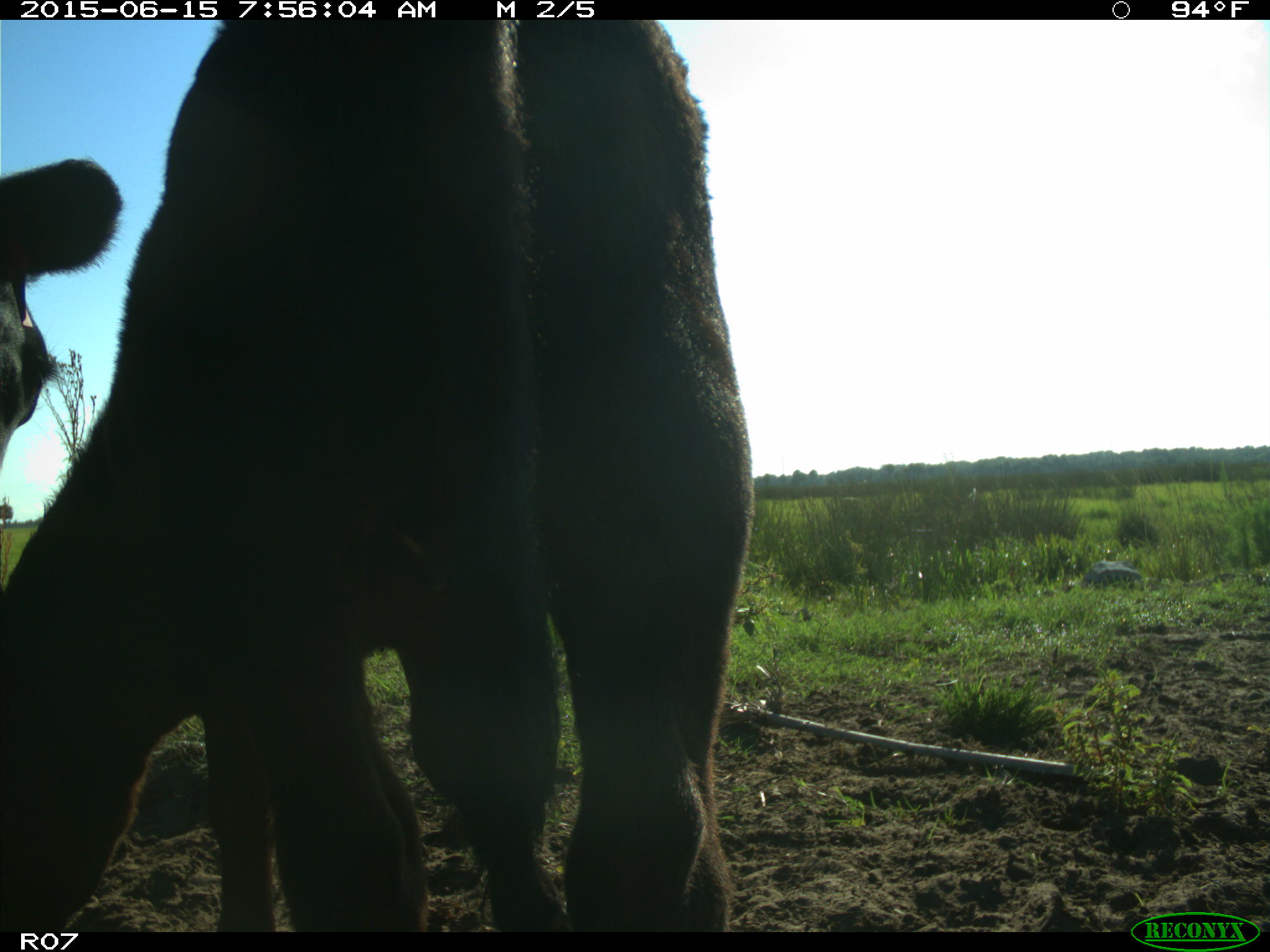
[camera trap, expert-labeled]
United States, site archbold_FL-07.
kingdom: Animalia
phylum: Chordata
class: Mammalia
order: Artiodactyla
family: Bovidae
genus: Bos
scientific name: Bos taurus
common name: domestic cow